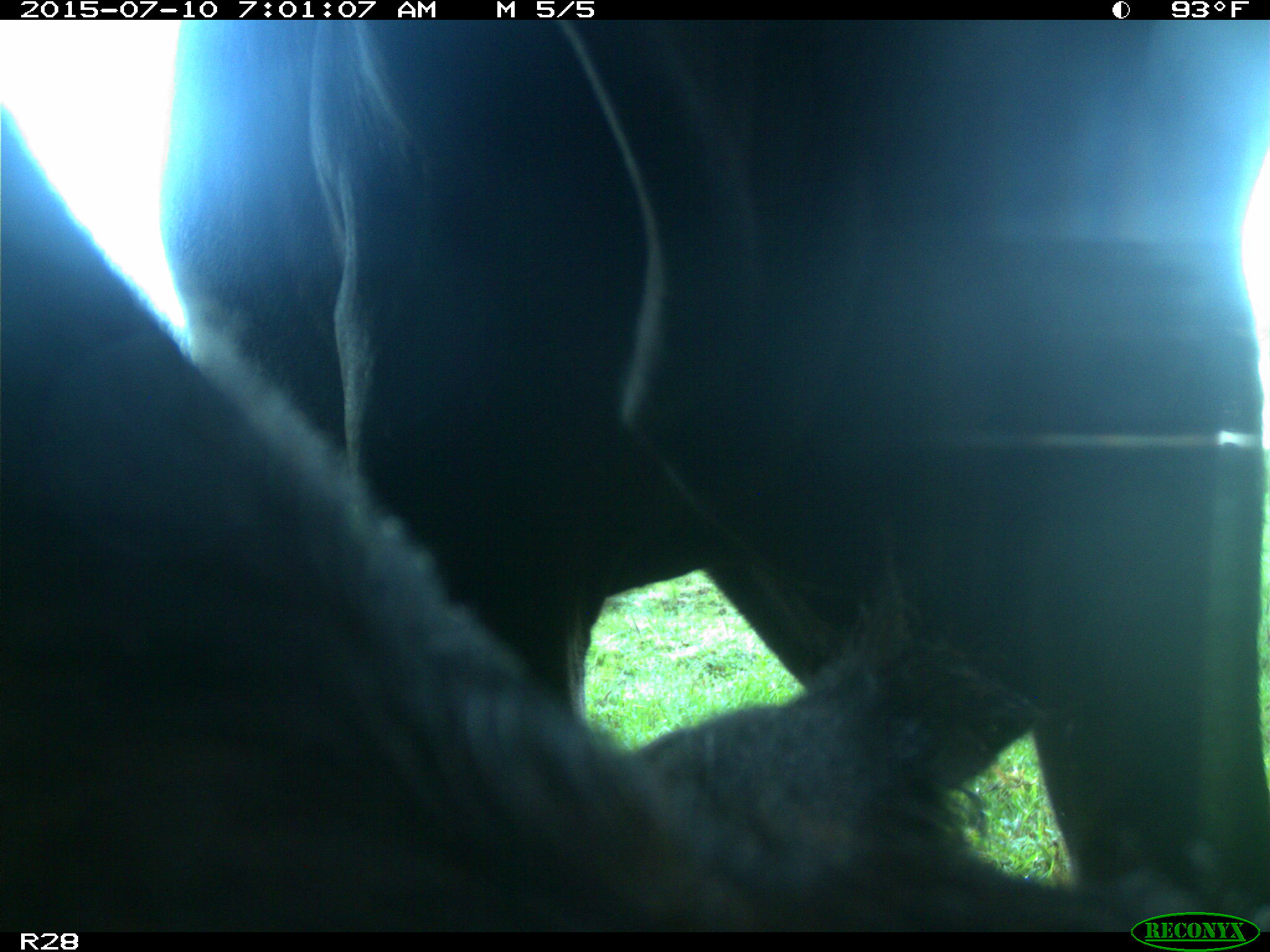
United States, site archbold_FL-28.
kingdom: Animalia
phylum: Chordata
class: Mammalia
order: Artiodactyla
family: Bovidae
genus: Bos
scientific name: Bos taurus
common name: domestic cow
Bos taurus (domestic cow).